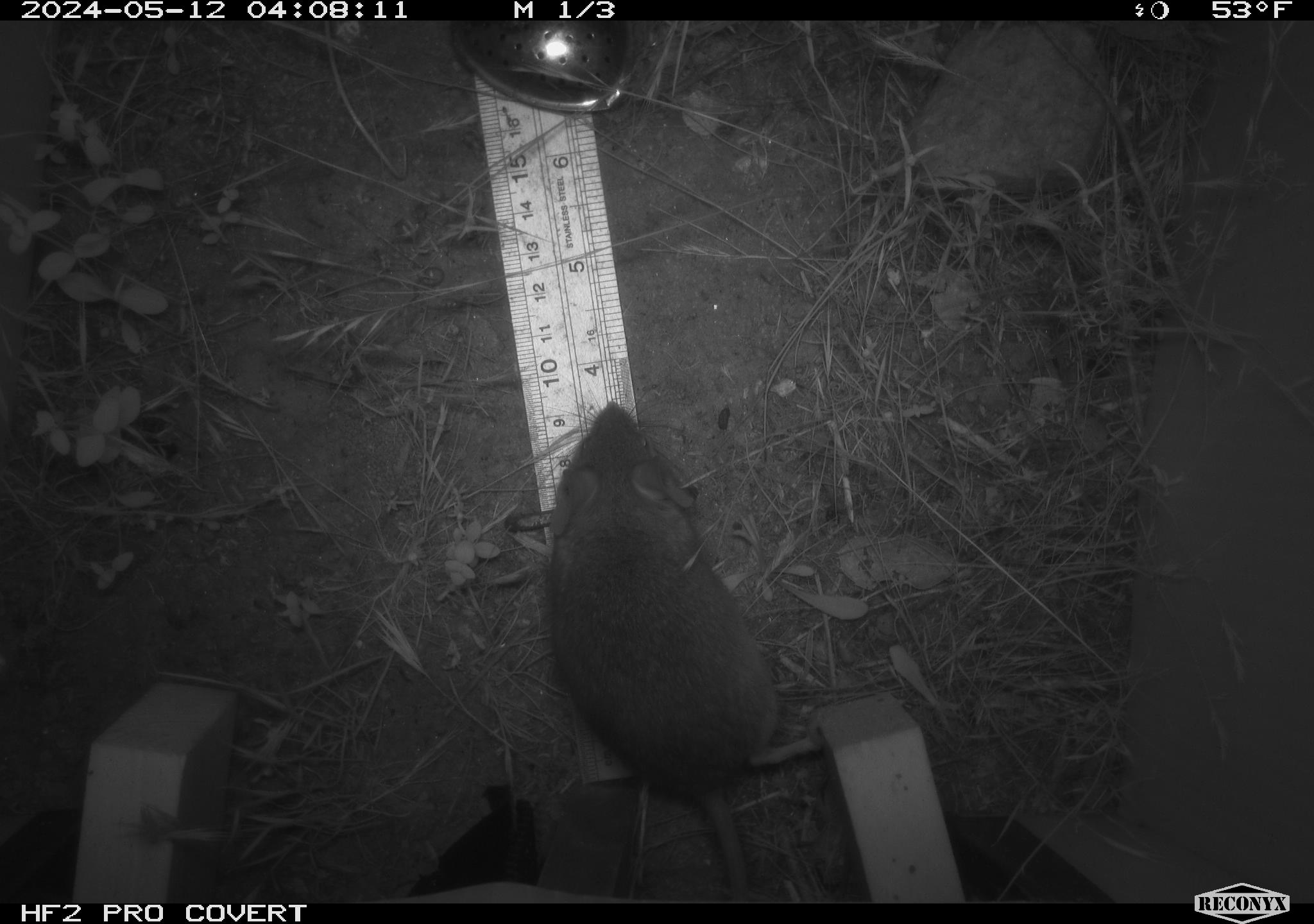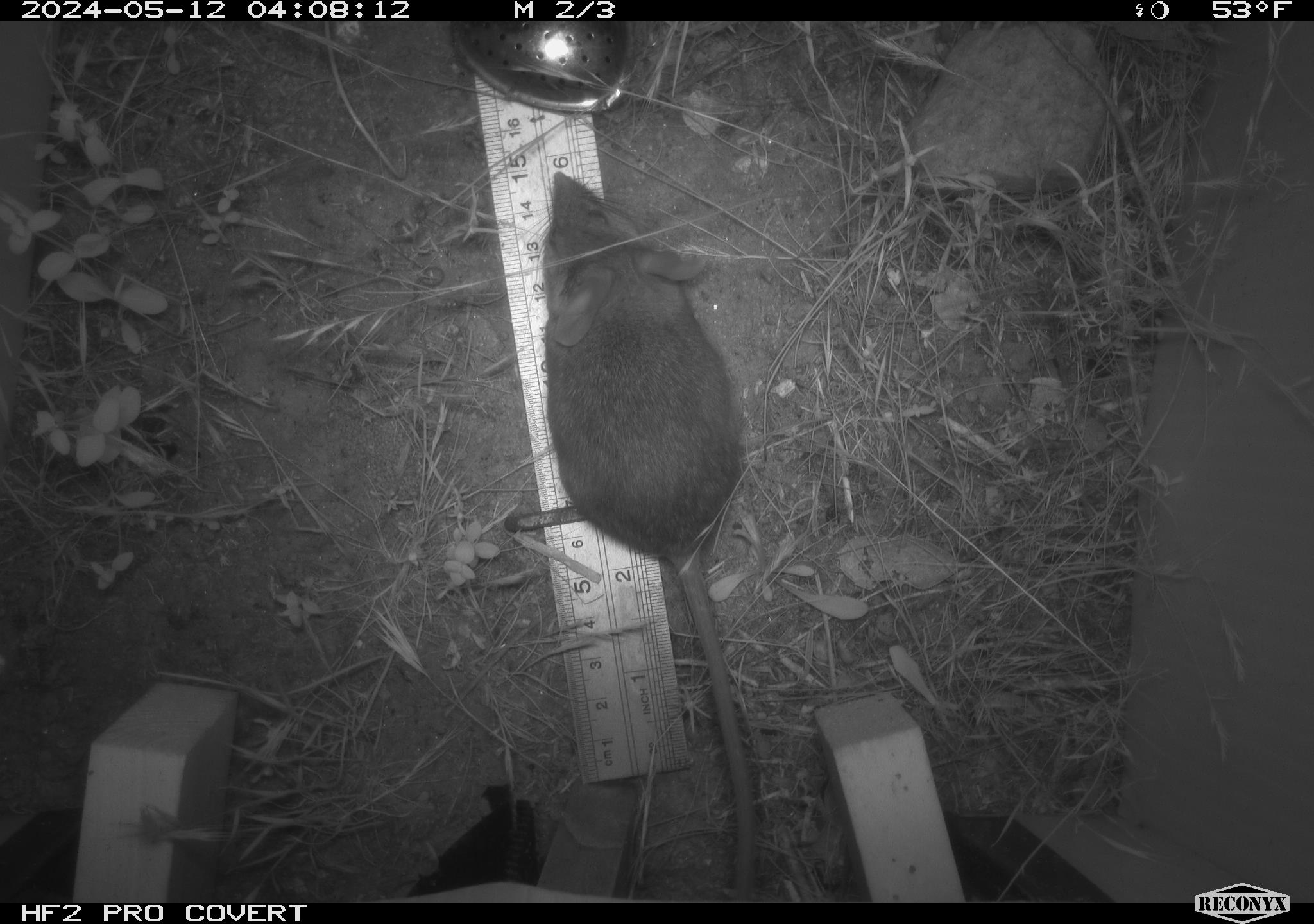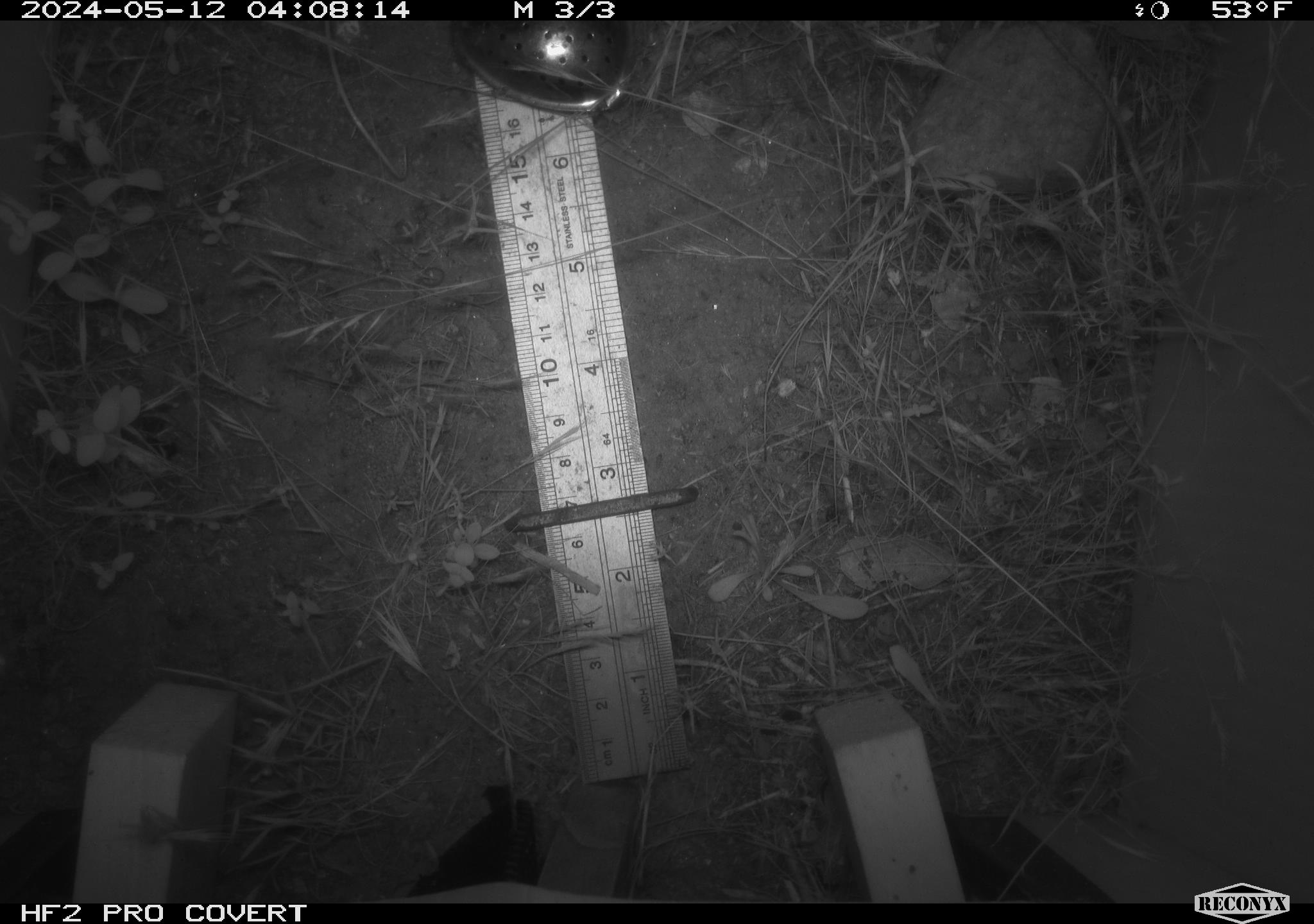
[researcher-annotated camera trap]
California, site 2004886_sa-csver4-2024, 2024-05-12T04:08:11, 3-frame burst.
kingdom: Animalia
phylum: Chordata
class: Mammalia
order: Rodentia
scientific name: Rodentia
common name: mouse species